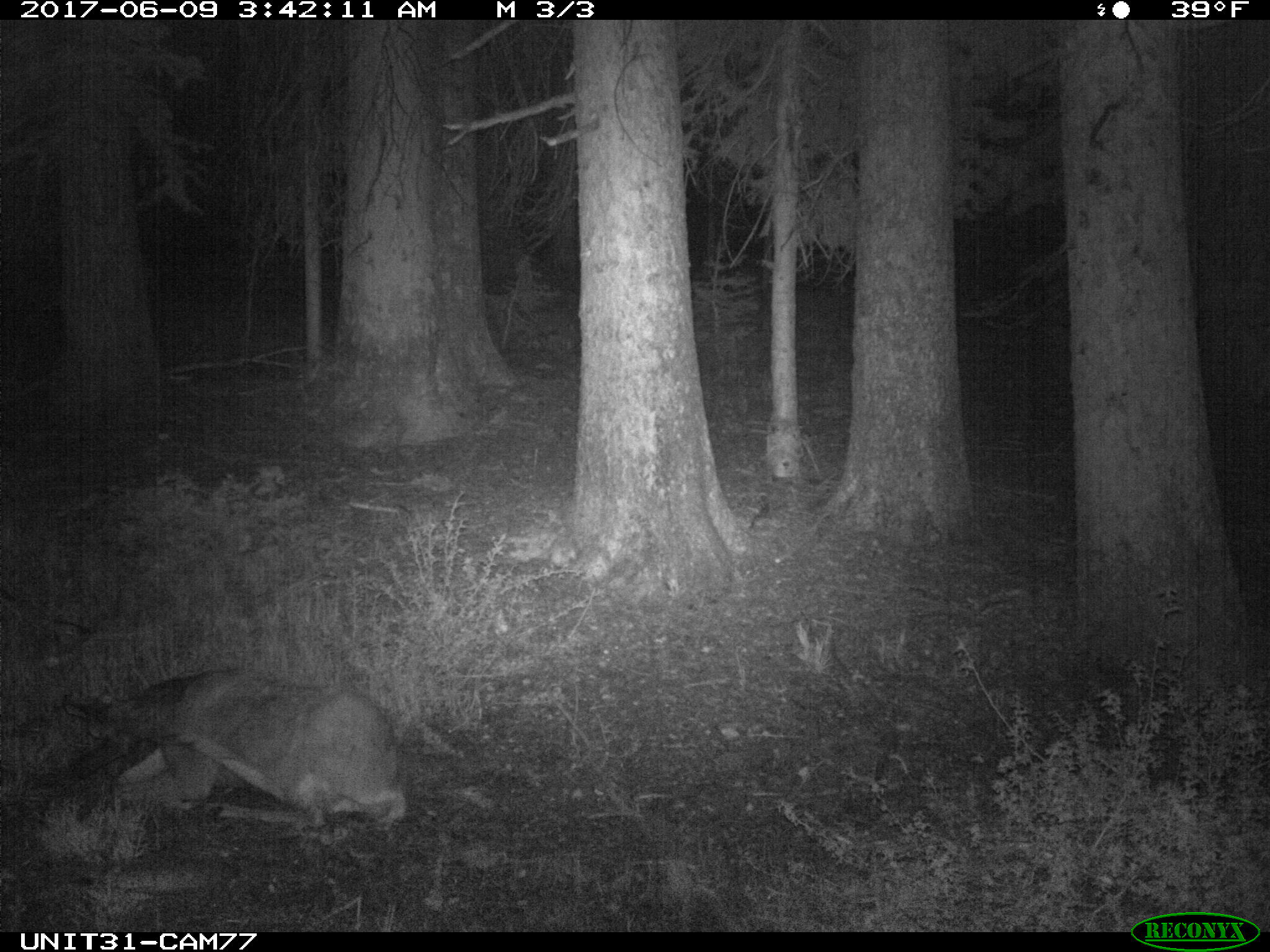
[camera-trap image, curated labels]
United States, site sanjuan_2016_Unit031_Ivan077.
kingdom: Animalia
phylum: Chordata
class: Mammalia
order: Artiodactyla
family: Cervidae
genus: Odocoileus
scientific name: Odocoileus hemionus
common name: mule deer